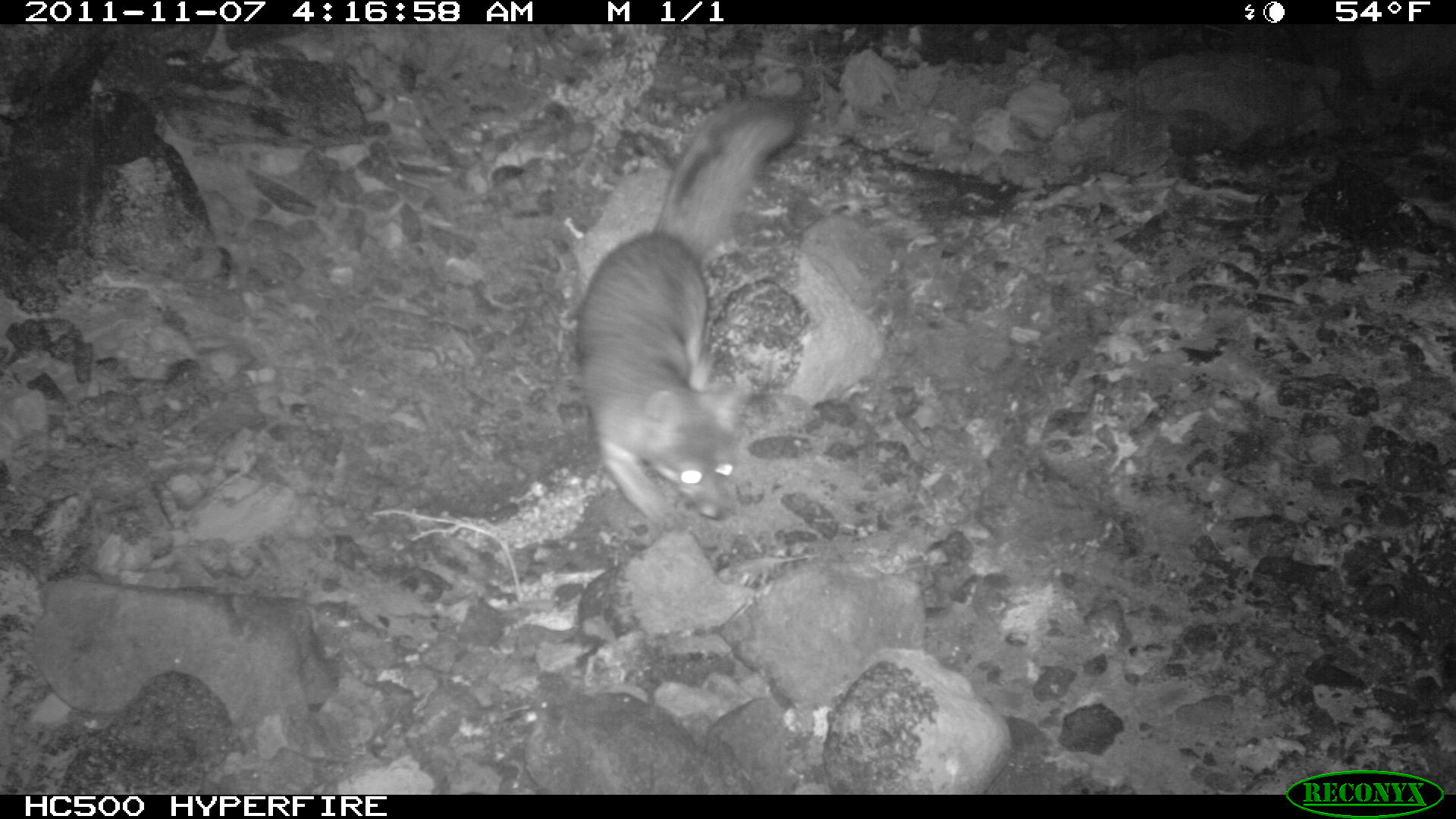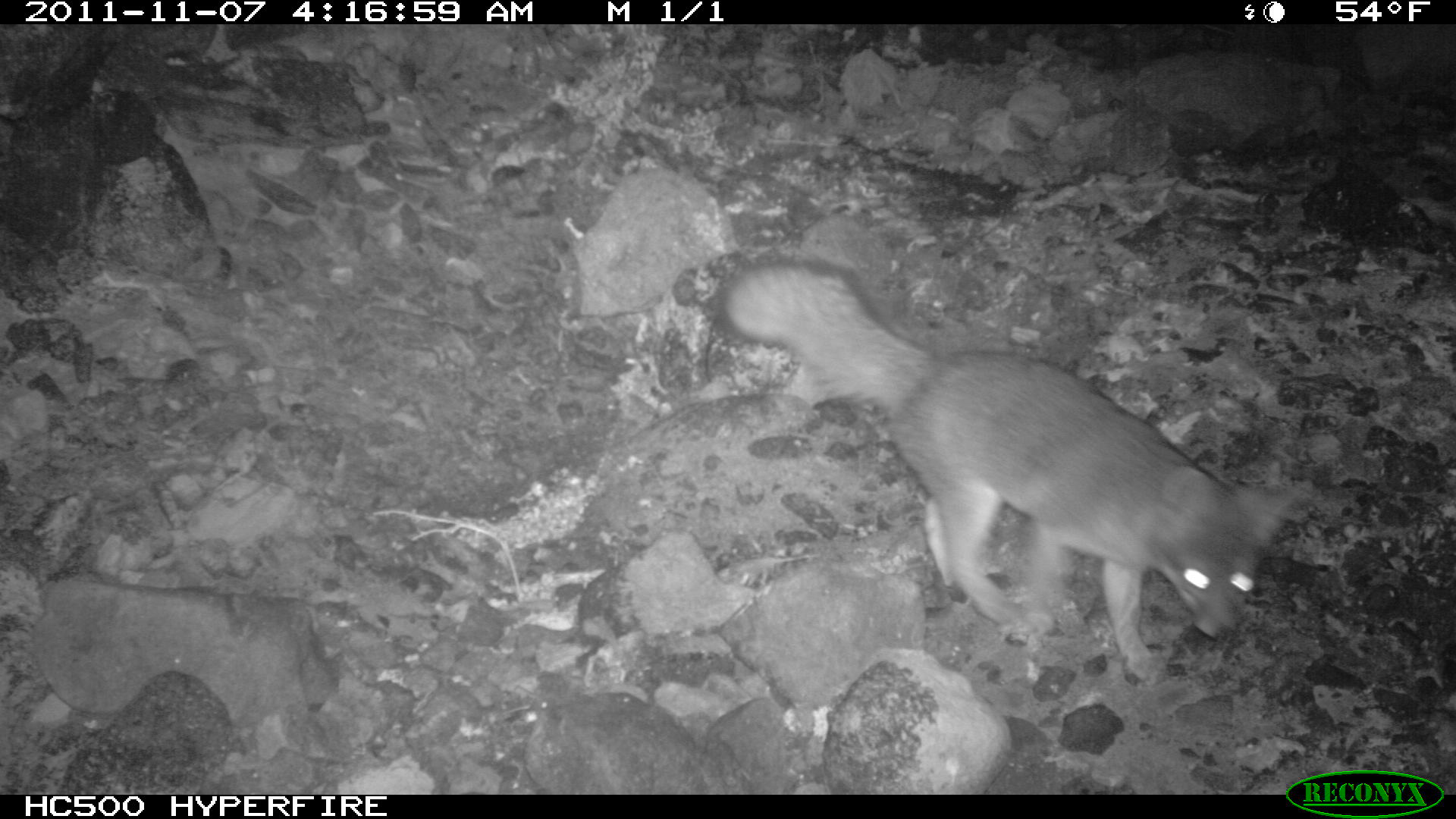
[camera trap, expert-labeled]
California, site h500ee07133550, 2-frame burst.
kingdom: Animalia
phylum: Chordata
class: Mammalia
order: Carnivora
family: Canidae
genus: Urocyon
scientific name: Urocyon littoralis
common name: island fox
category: fox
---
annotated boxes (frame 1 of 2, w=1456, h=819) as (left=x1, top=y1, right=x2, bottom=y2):
fox: (left=575, top=96, right=808, bottom=531)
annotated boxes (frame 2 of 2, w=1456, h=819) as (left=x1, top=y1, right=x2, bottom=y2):
fox: (left=714, top=259, right=1300, bottom=685)